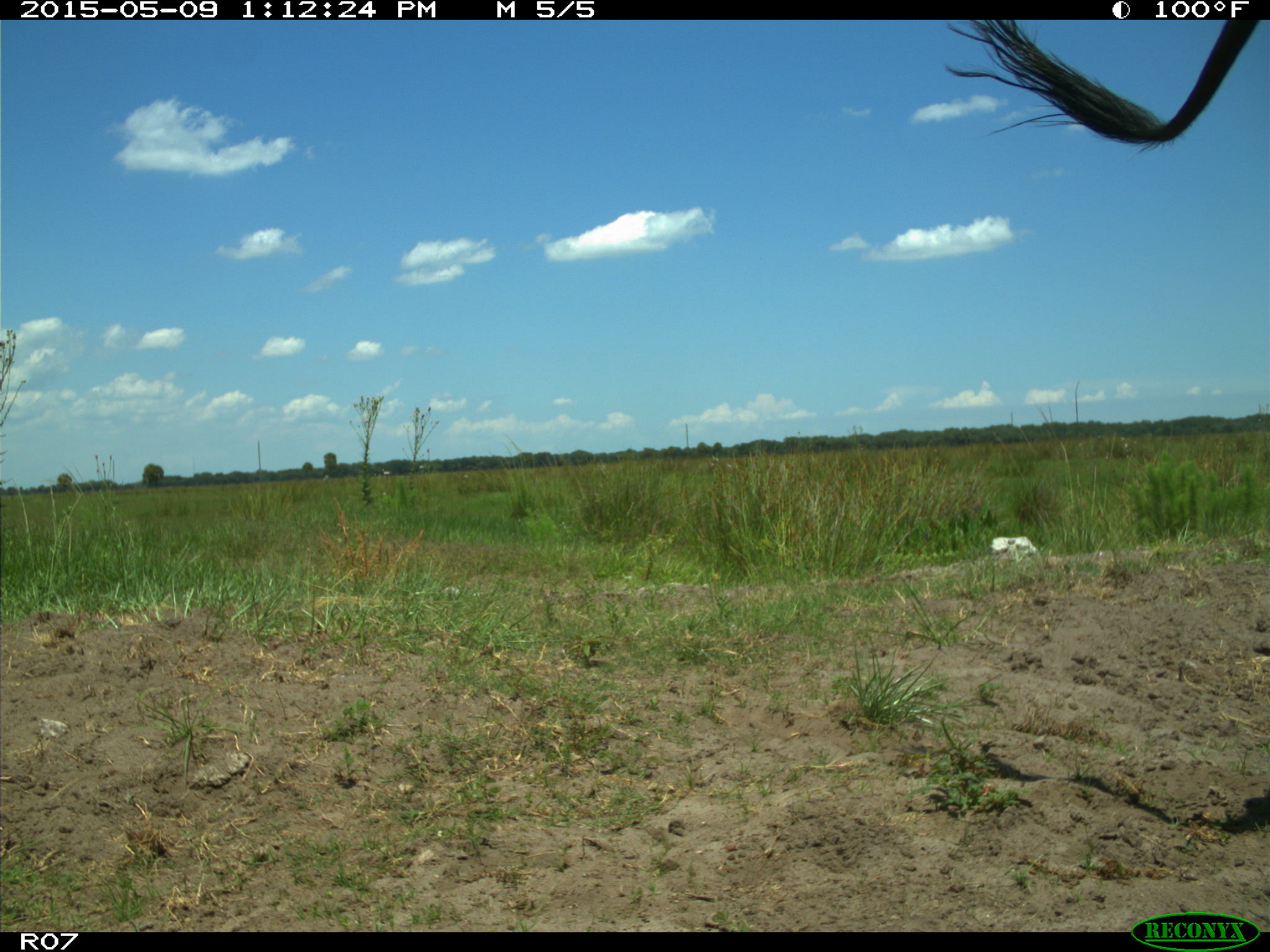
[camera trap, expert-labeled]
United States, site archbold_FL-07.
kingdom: Animalia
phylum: Chordata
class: Mammalia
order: Artiodactyla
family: Bovidae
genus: Bos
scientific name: Bos taurus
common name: domestic cow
Bos taurus (domestic cow).